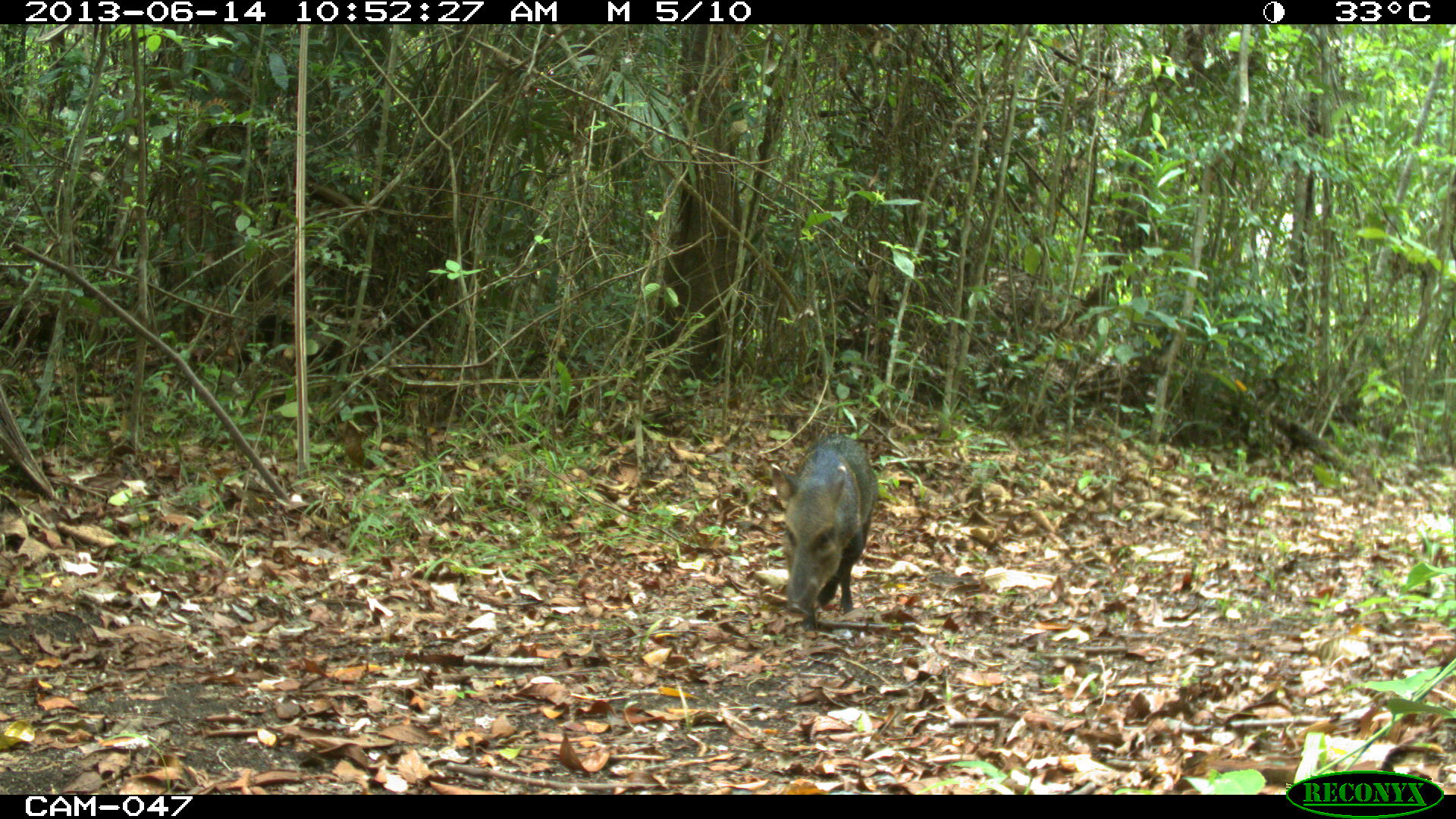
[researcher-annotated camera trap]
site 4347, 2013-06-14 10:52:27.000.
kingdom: Animalia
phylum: Chordata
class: Mammalia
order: Artiodactyla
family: Tayassuidae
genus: Pecari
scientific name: Pecari tajacu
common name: collared peccary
Pecari tajacu (collared peccary), count 1.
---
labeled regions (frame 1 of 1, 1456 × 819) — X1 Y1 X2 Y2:
pecari tajacu: 771 434 878 631